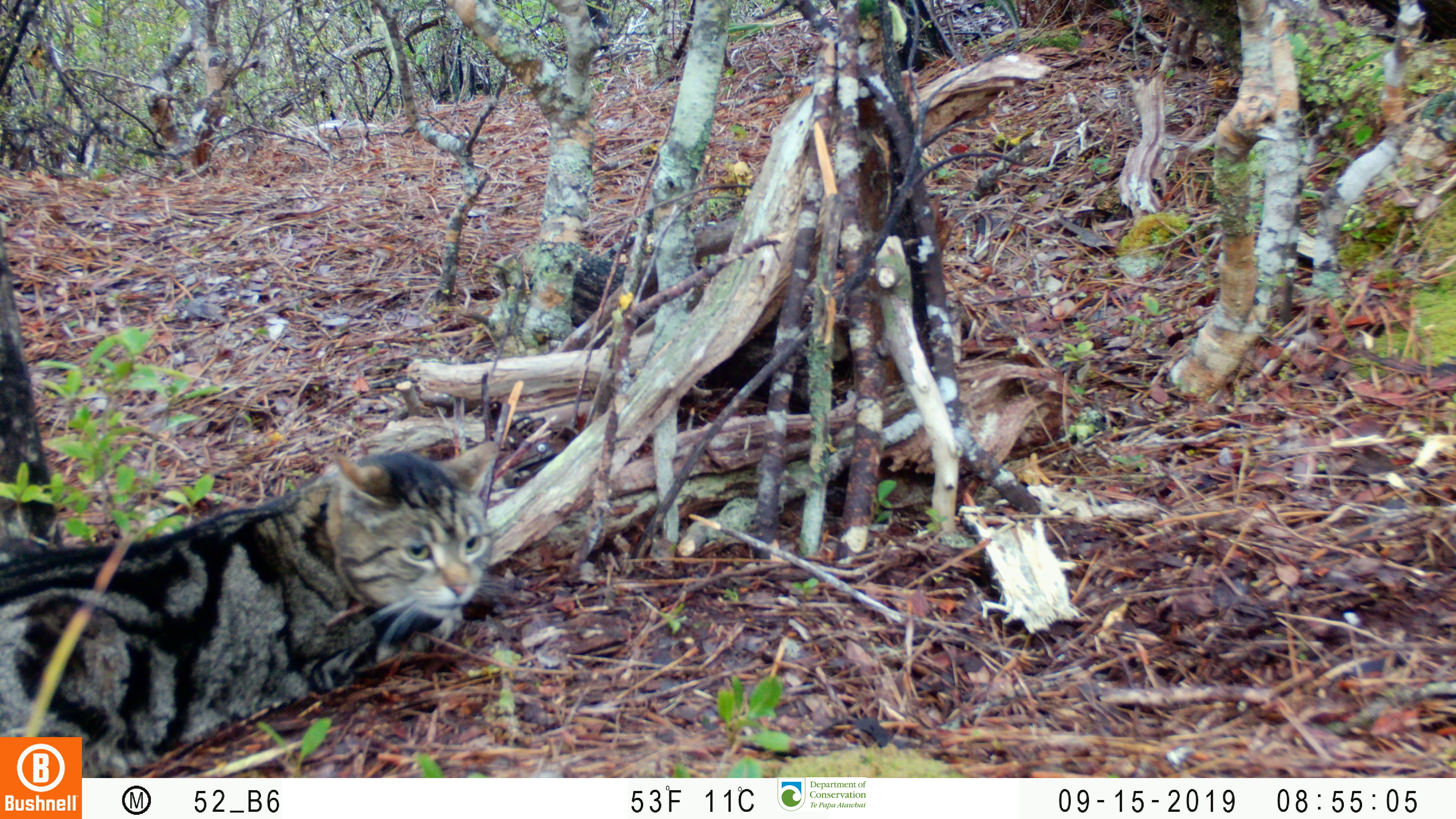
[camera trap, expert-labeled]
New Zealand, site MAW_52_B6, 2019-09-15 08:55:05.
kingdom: Animalia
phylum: Chordata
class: Mammalia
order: Carnivora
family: Felidae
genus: Felis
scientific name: Felis catus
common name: domestic cat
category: cat